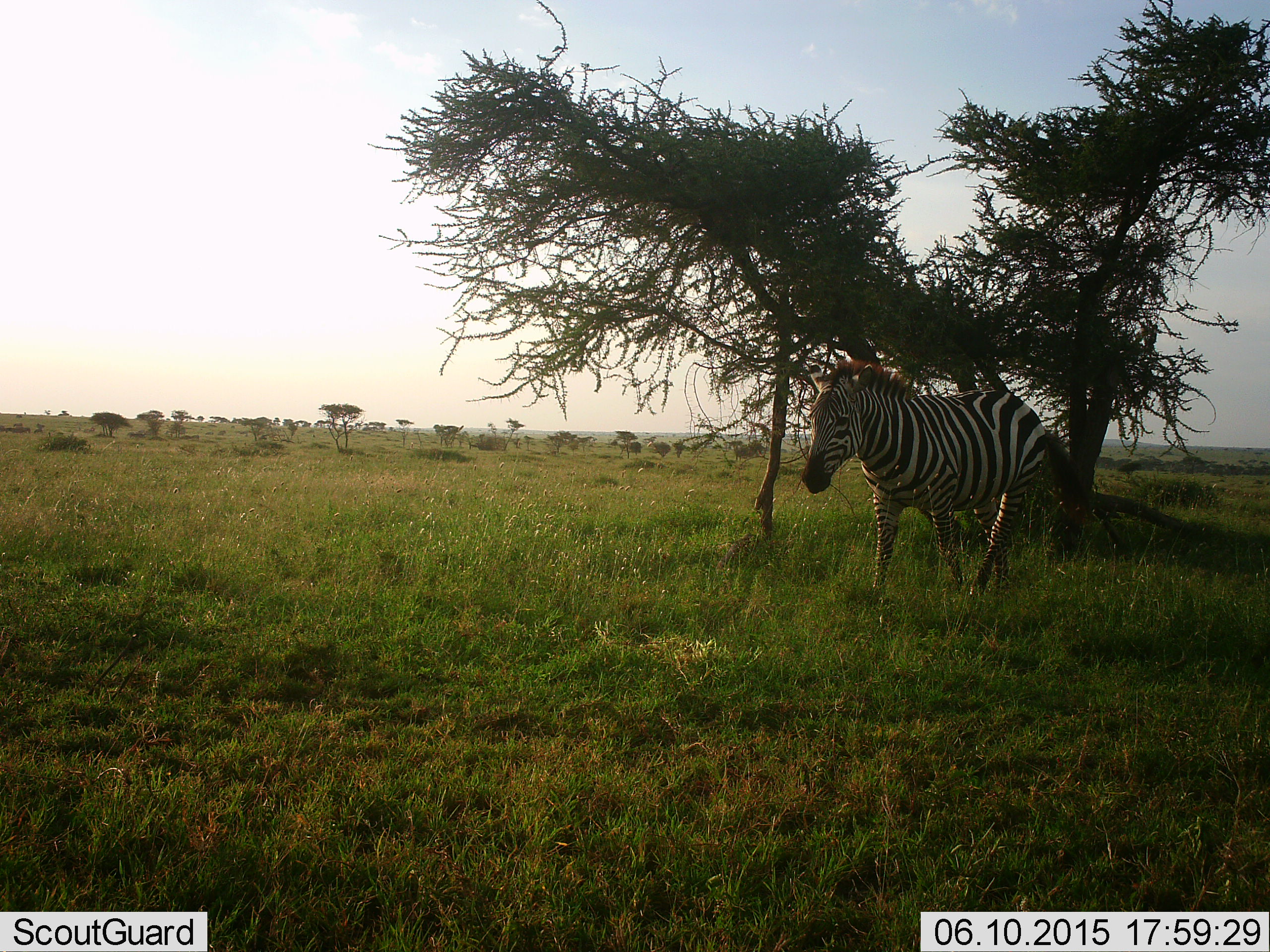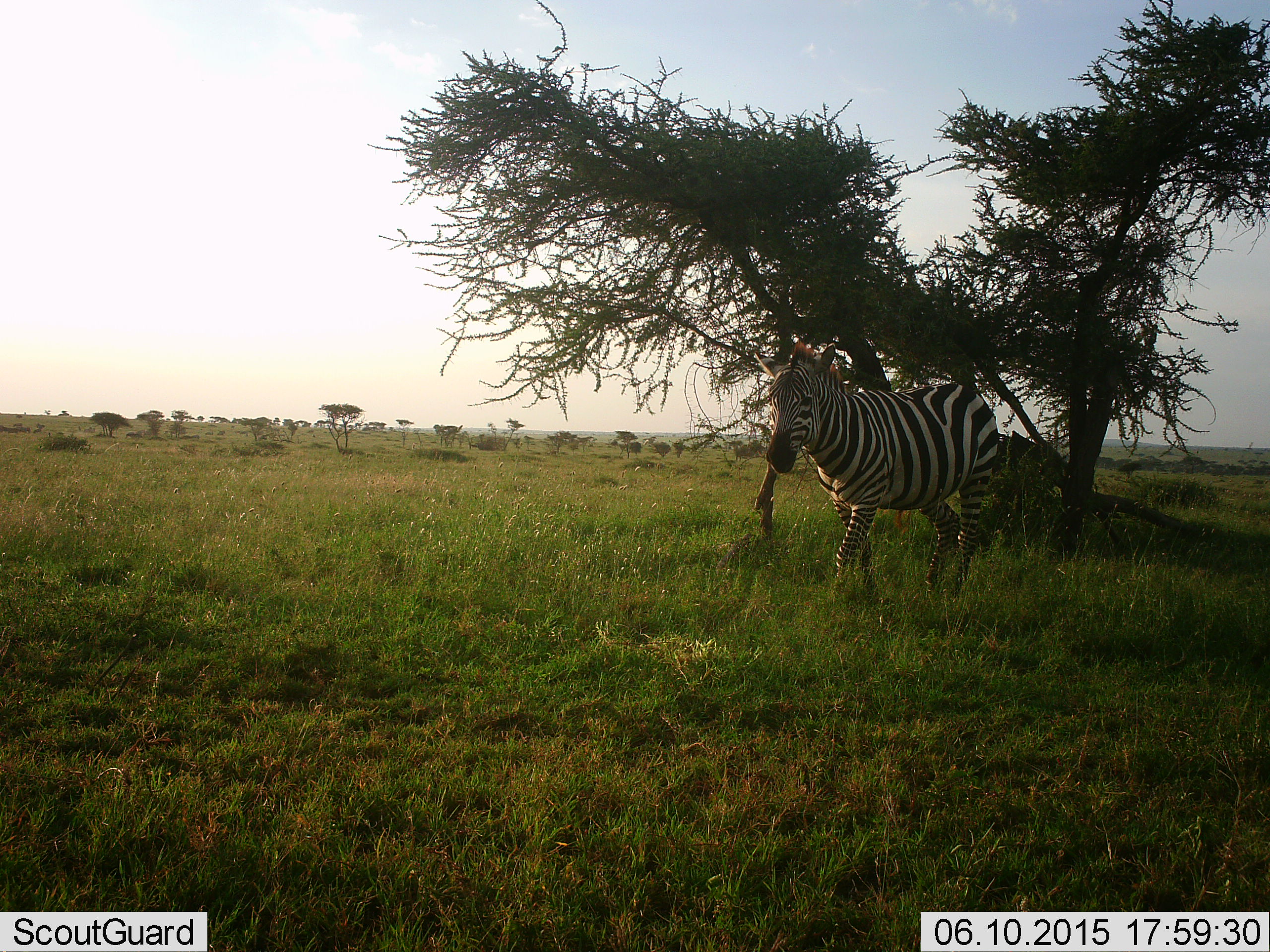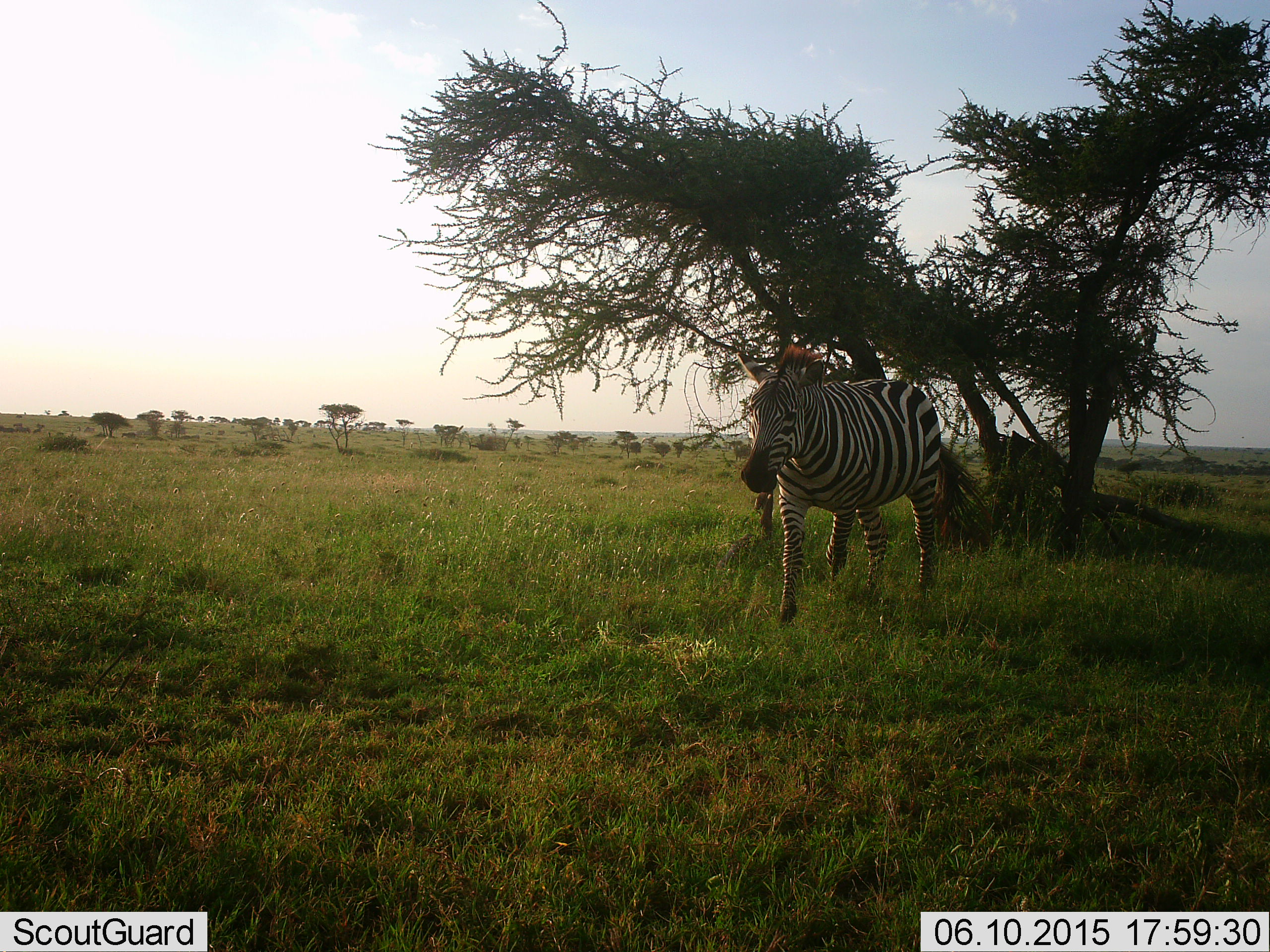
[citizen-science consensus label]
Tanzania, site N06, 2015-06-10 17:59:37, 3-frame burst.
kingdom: Animalia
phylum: Chordata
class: Mammalia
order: Perissodactyla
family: Equidae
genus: Equus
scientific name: Equus quagga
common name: plains zebra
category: zebra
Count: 1.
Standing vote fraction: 0%.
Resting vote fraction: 0%.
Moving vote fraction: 100%.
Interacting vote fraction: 0%.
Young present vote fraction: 0%.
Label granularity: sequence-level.